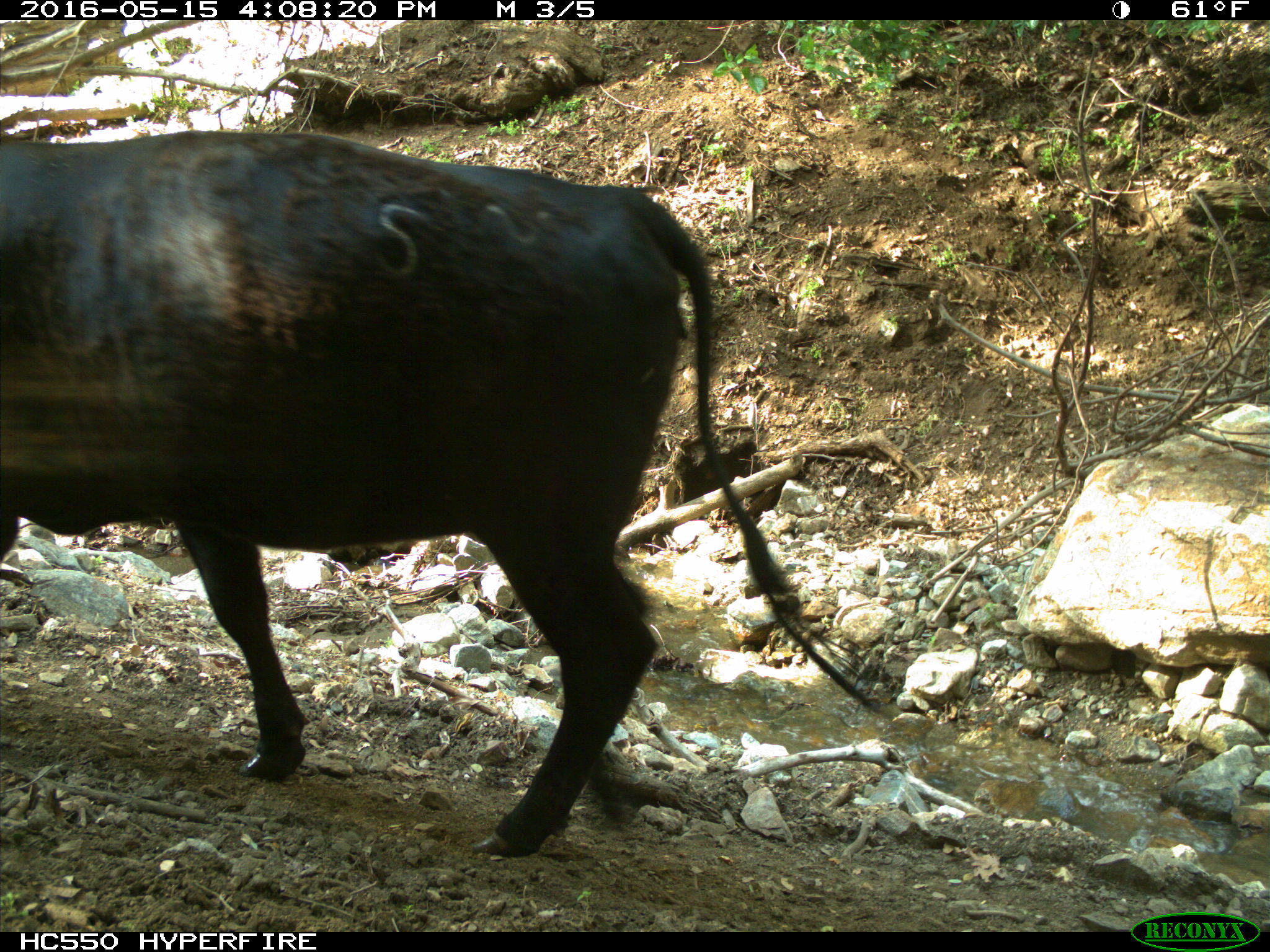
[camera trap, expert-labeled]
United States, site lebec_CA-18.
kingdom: Animalia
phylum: Chordata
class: Mammalia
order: Artiodactyla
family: Bovidae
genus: Bos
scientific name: Bos taurus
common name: domestic cow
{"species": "Bos taurus (domestic cow)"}